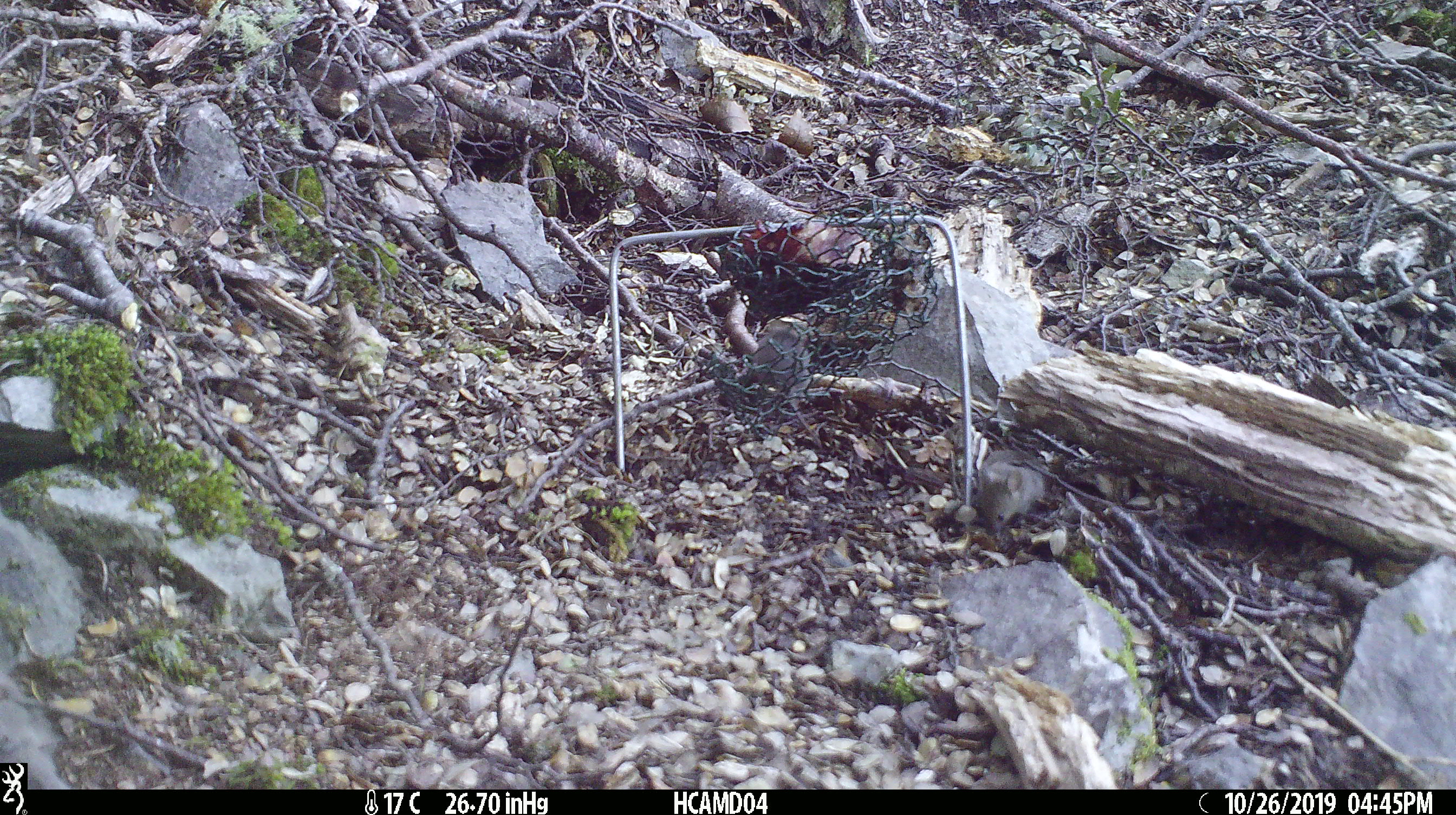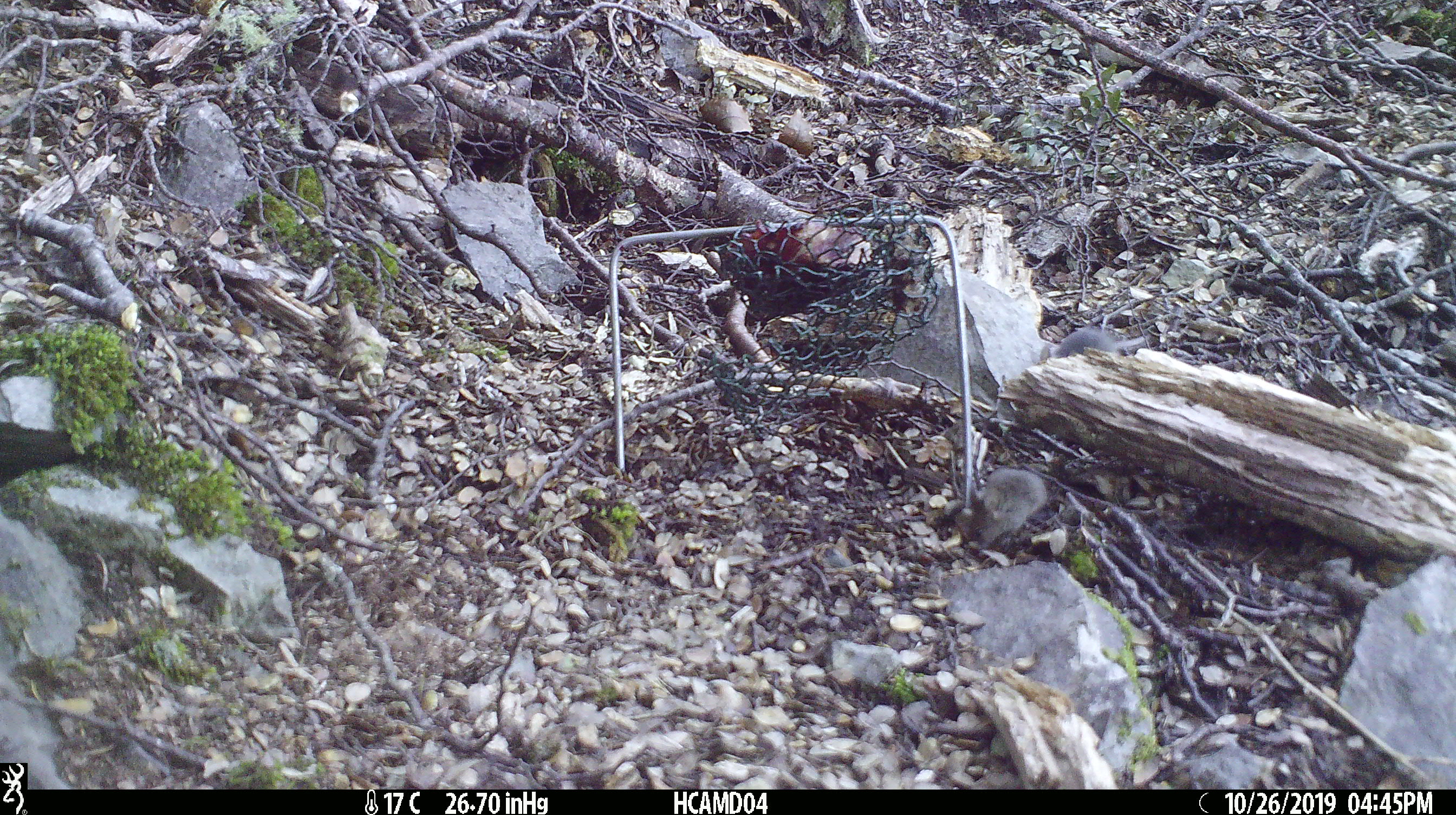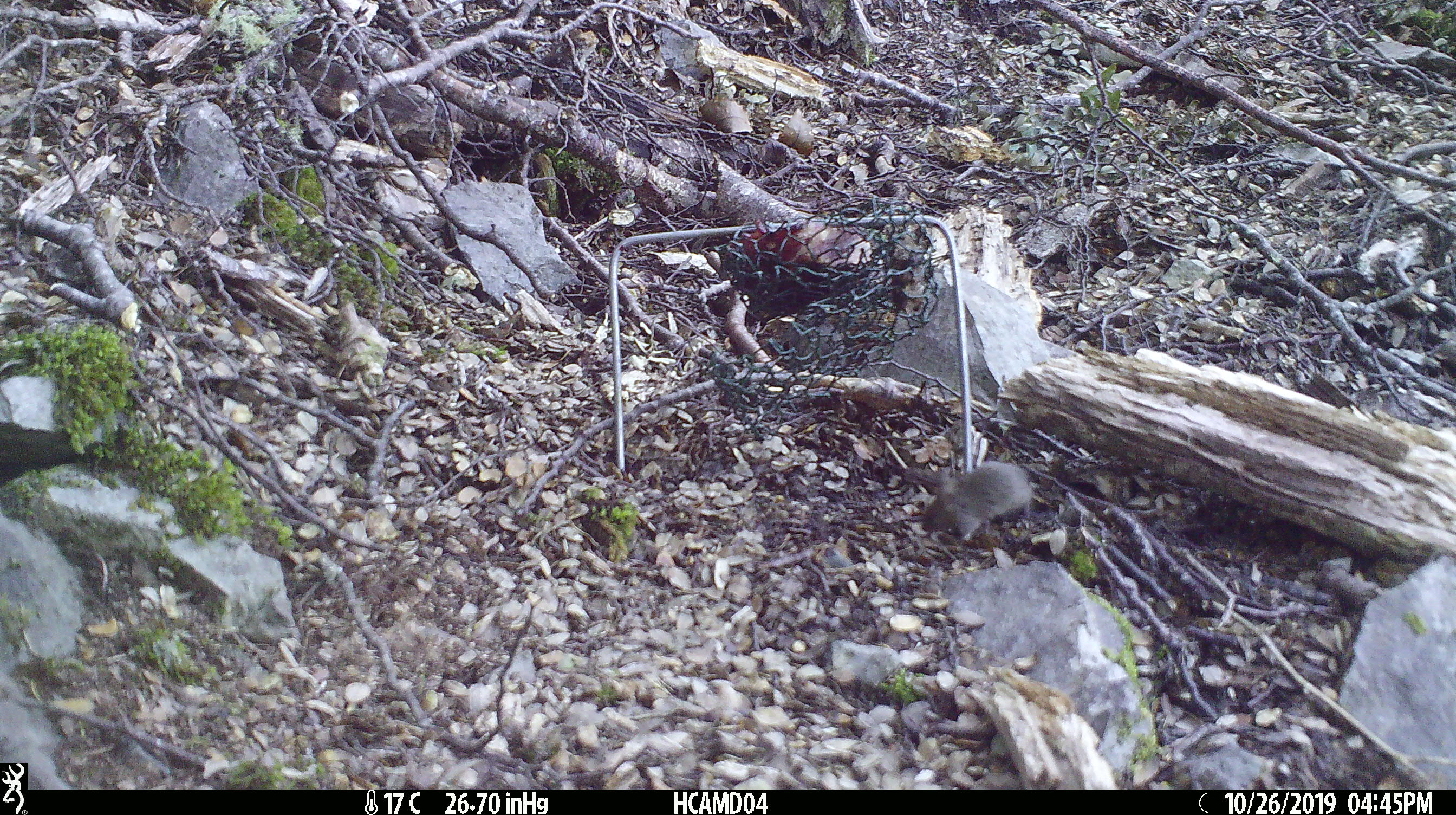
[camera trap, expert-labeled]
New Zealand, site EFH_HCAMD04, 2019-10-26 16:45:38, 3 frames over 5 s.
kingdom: Animalia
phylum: Chordata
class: Mammalia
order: Rodentia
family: Muridae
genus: Mus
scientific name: Mus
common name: mouse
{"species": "mouse (Mus)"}